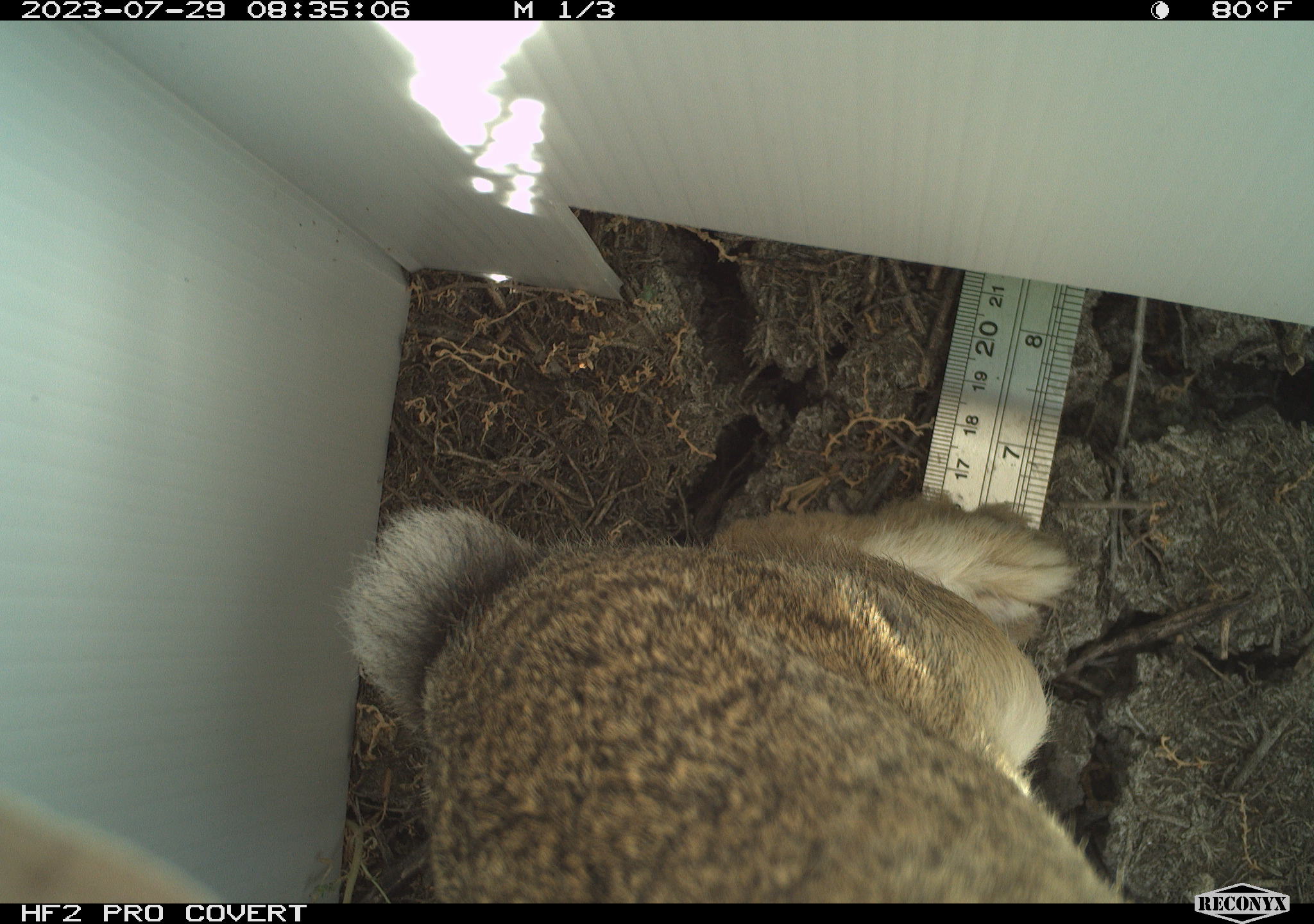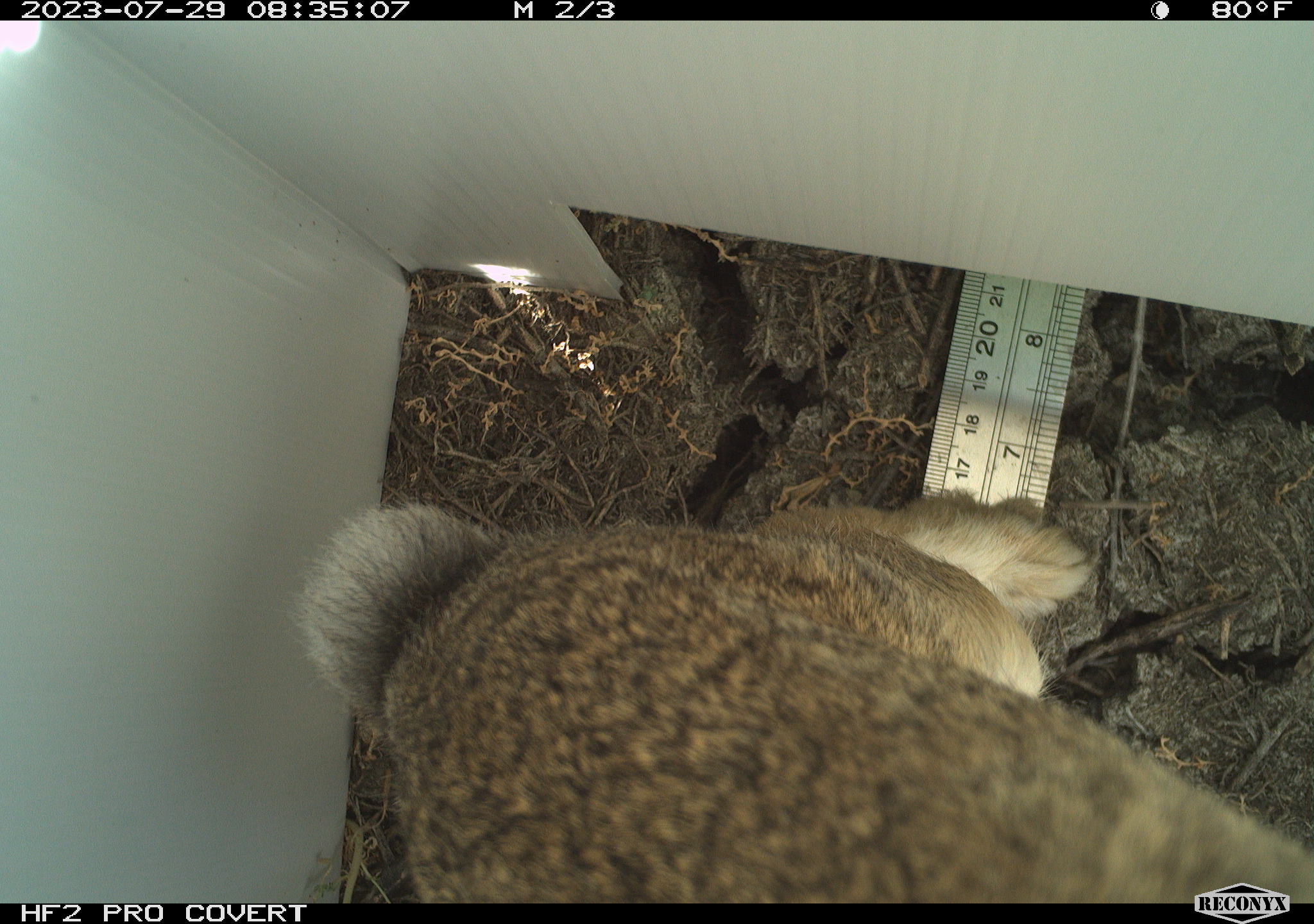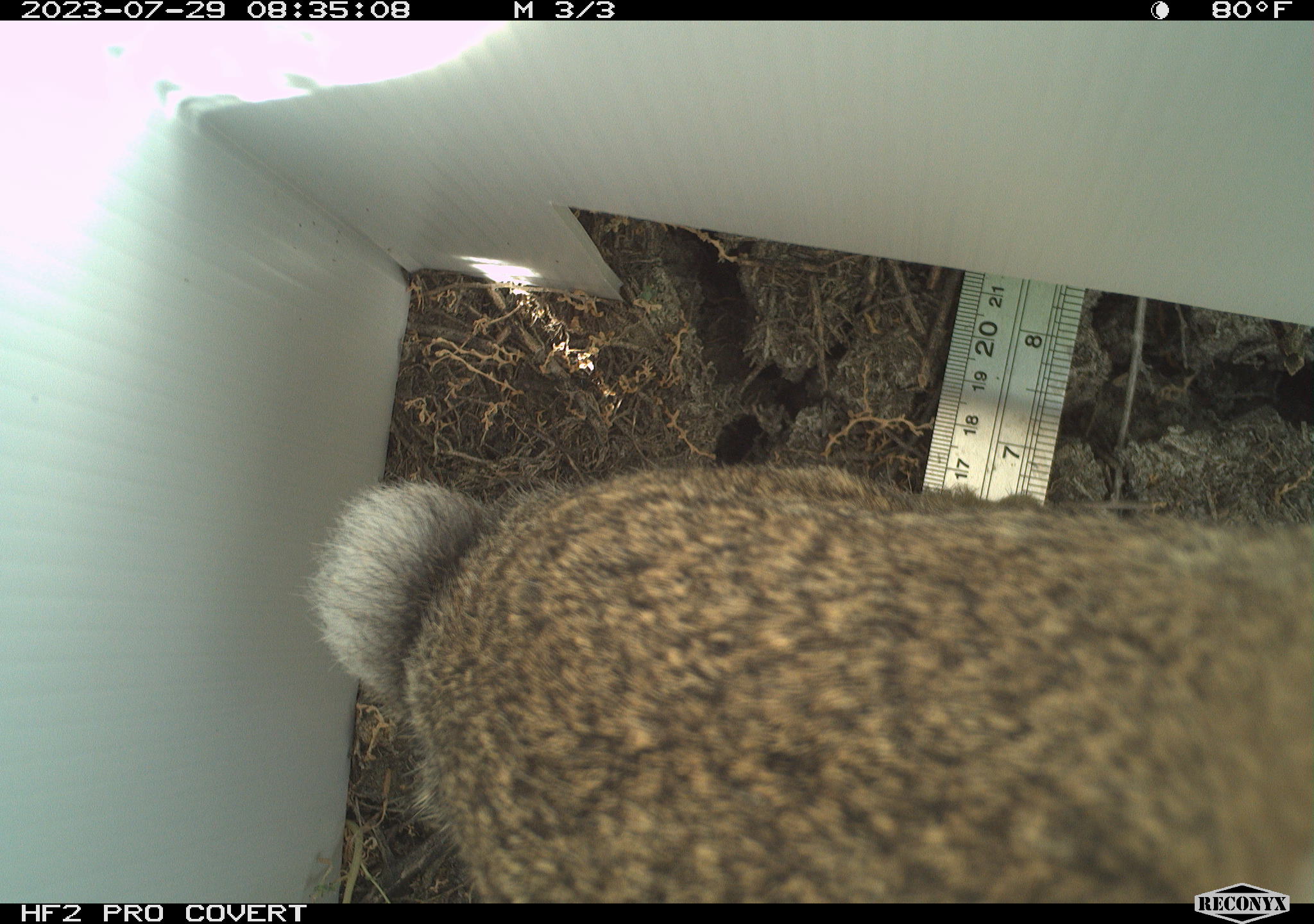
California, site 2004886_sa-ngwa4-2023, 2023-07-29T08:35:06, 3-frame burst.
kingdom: Animalia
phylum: Chordata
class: Mammalia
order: Lagomorpha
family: Leporidae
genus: Sylvilagus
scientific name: Sylvilagus audubonii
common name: desert cottontail